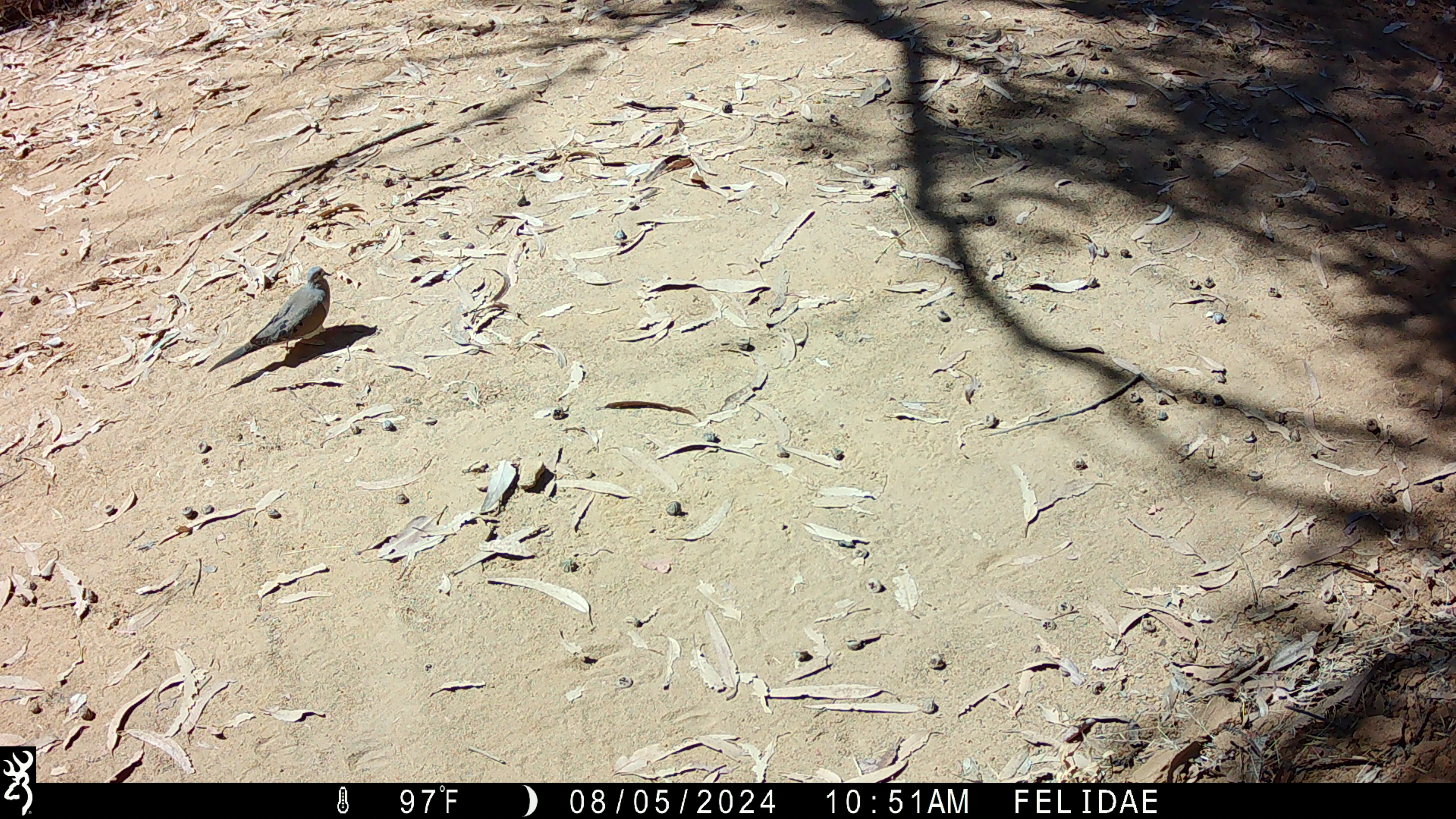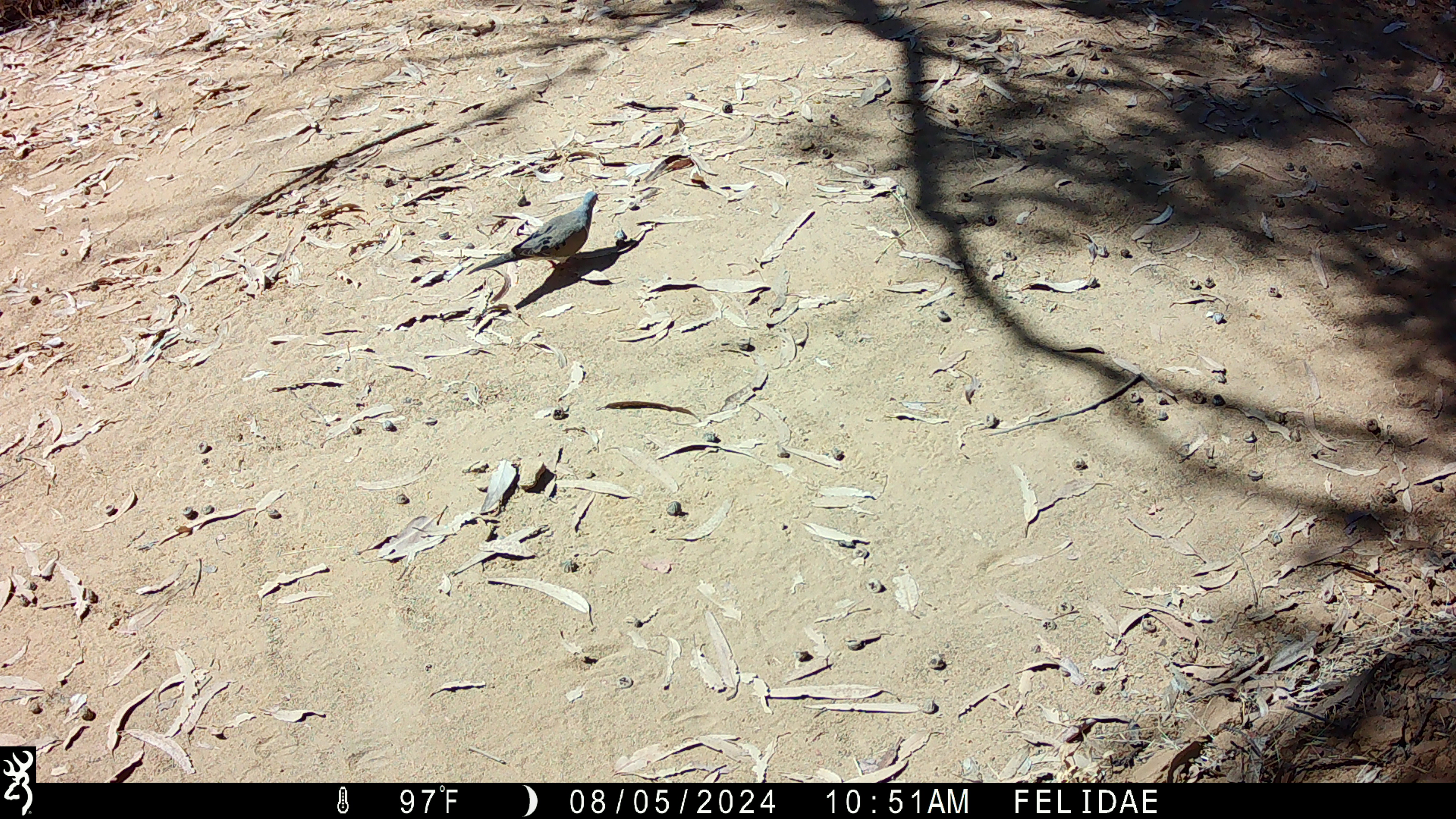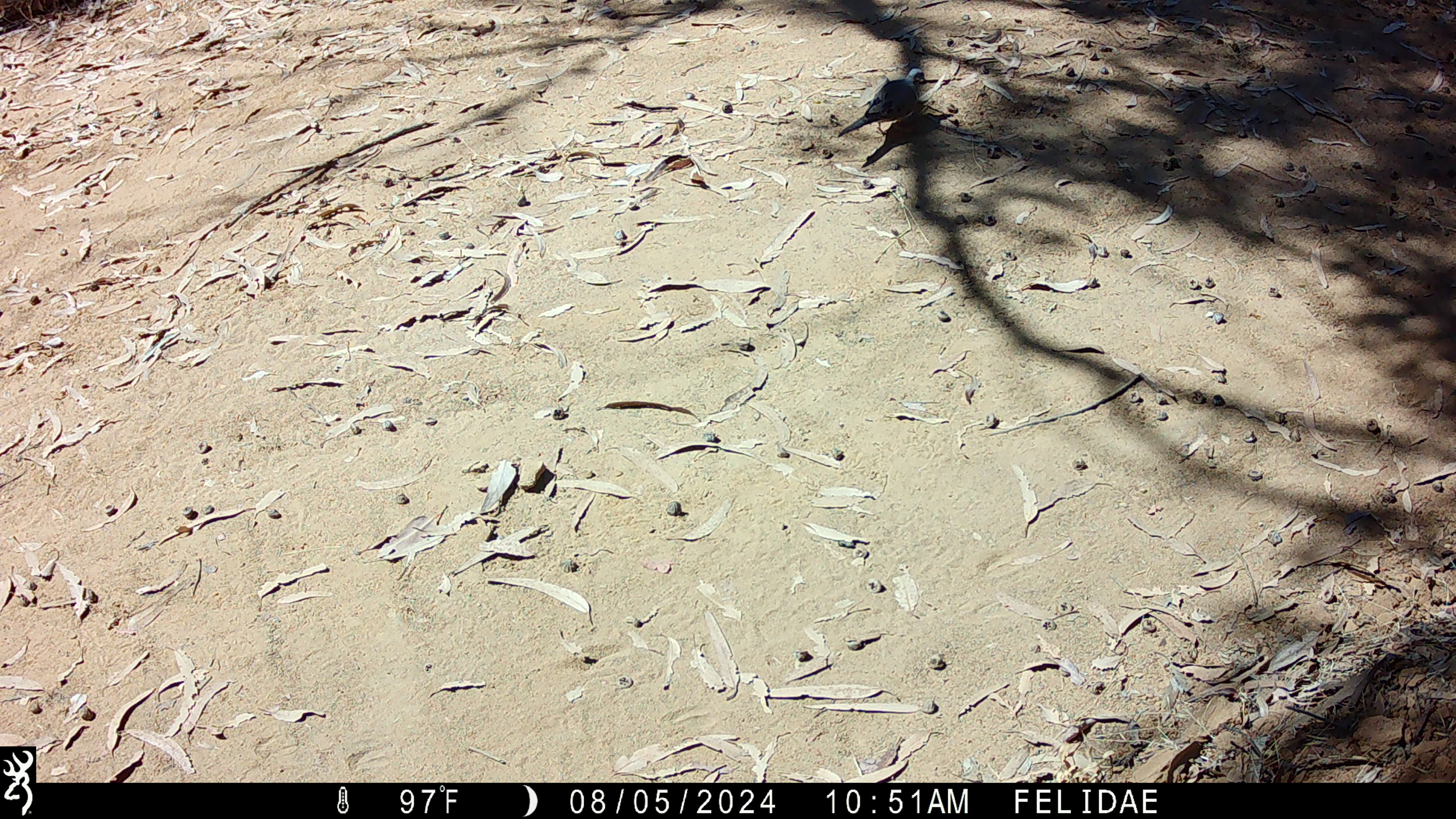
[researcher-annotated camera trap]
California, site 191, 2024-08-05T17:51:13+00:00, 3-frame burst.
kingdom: Animalia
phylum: Chordata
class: Aves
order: Columbiformes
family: Columbidae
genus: Zenaida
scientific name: Zenaida macroura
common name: mourning dove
Mourning dove (Zenaida macroura).